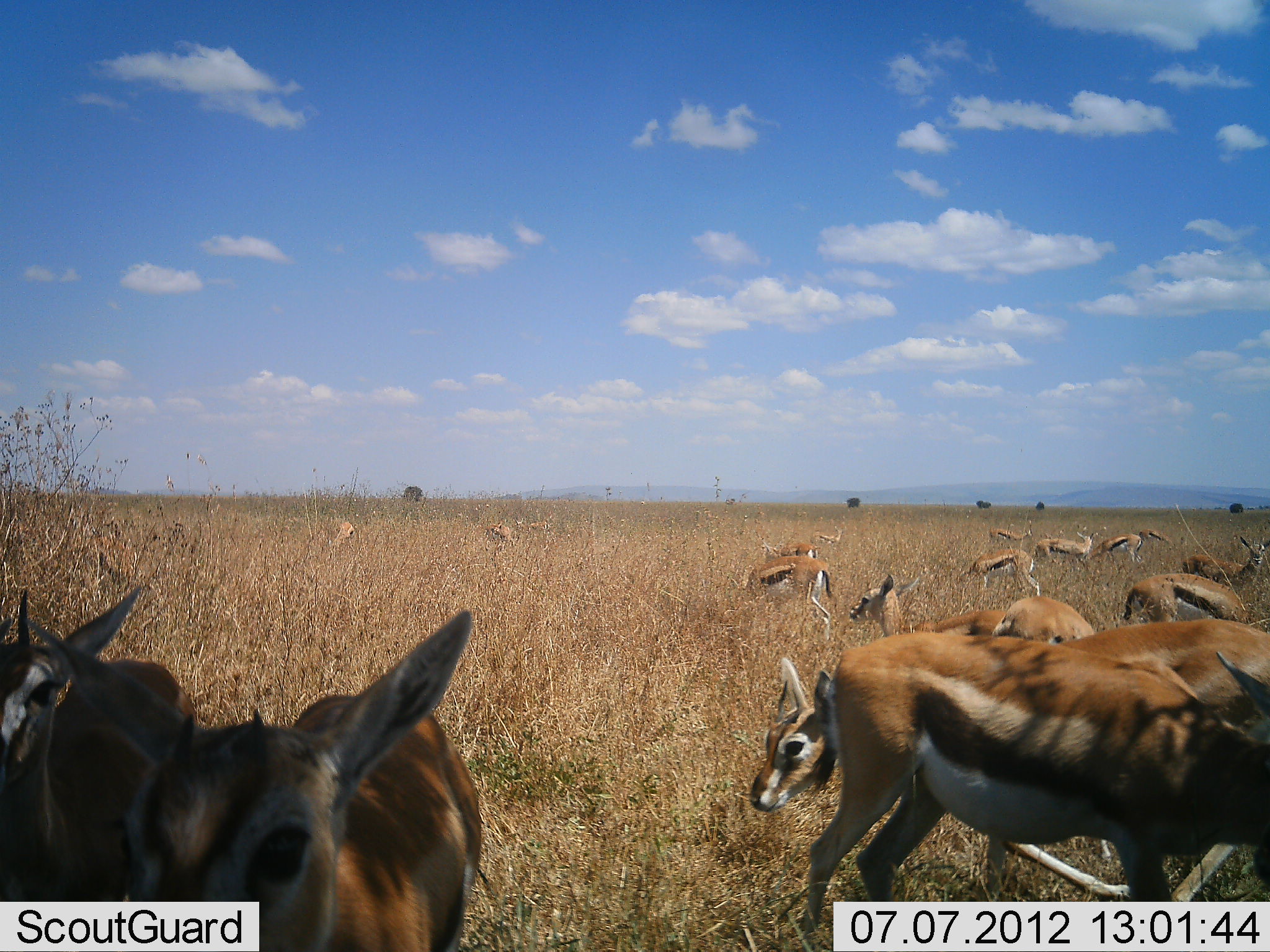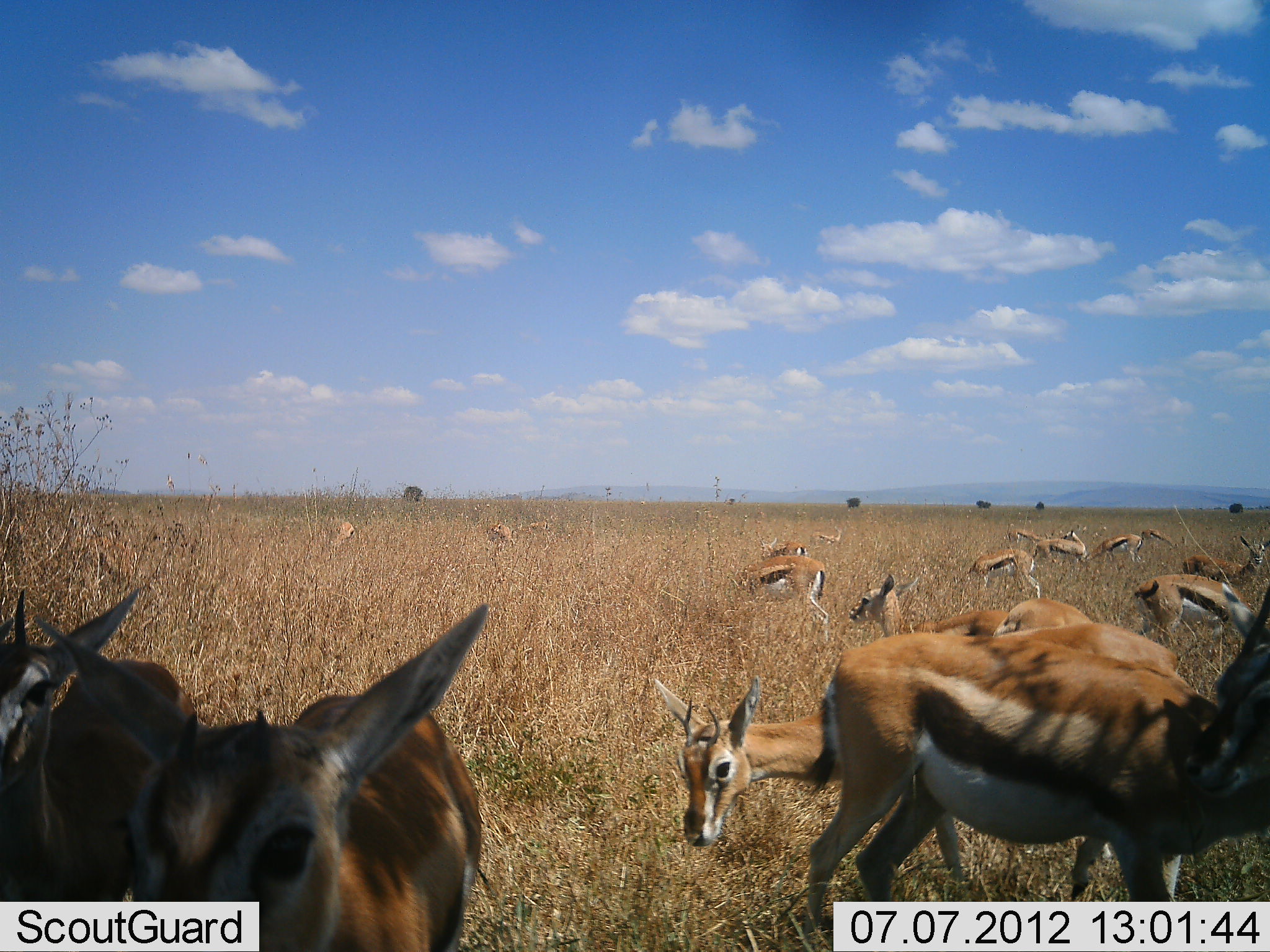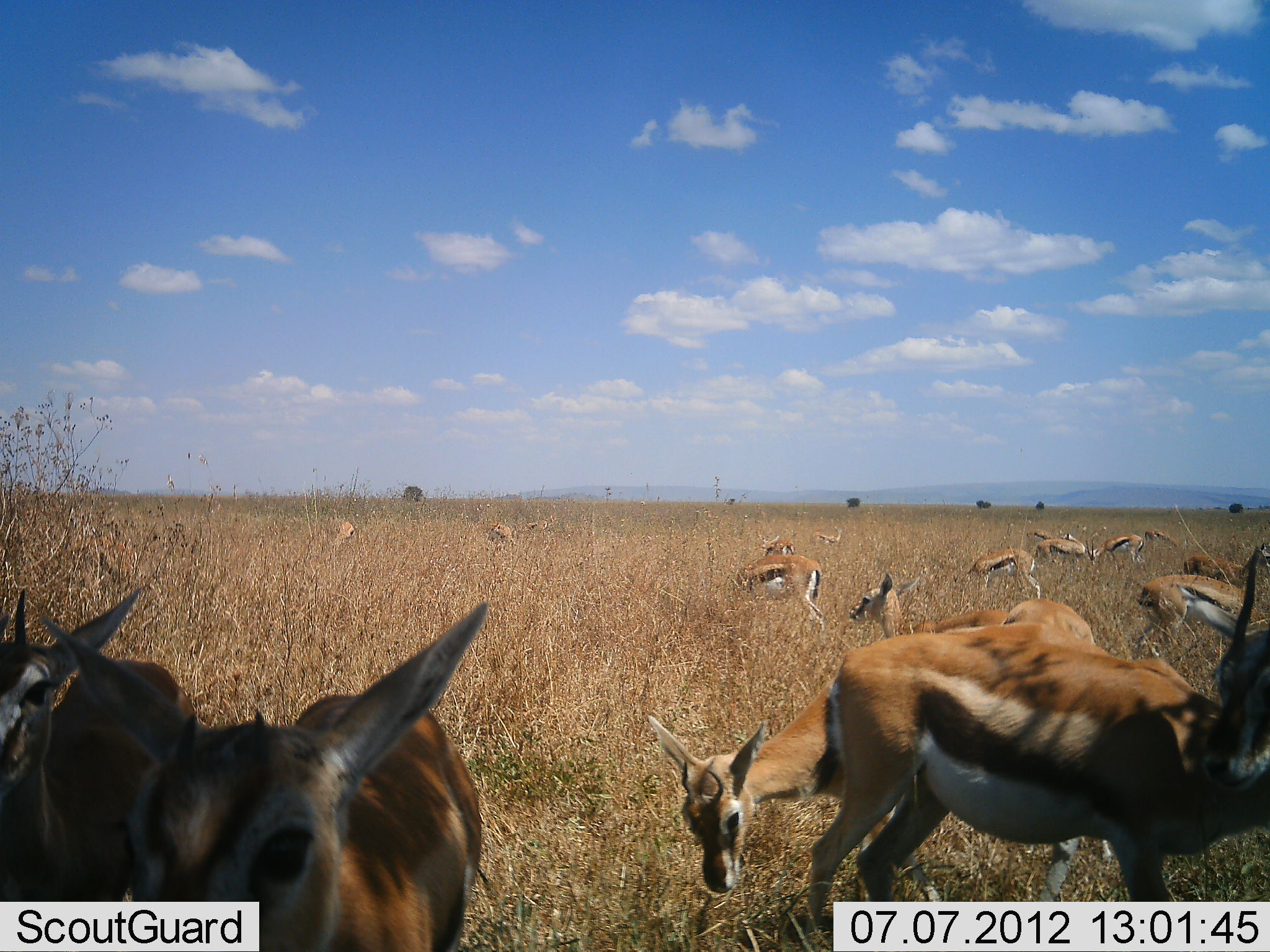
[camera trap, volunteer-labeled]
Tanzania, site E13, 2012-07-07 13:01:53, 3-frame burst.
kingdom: Animalia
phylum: Chordata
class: Mammalia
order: Artiodactyla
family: Bovidae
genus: Eudorcas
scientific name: Eudorcas thomsonii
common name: thomson's gazelle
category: gazellethomsons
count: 11-50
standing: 100%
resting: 0%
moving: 40%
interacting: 0%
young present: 10%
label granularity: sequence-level